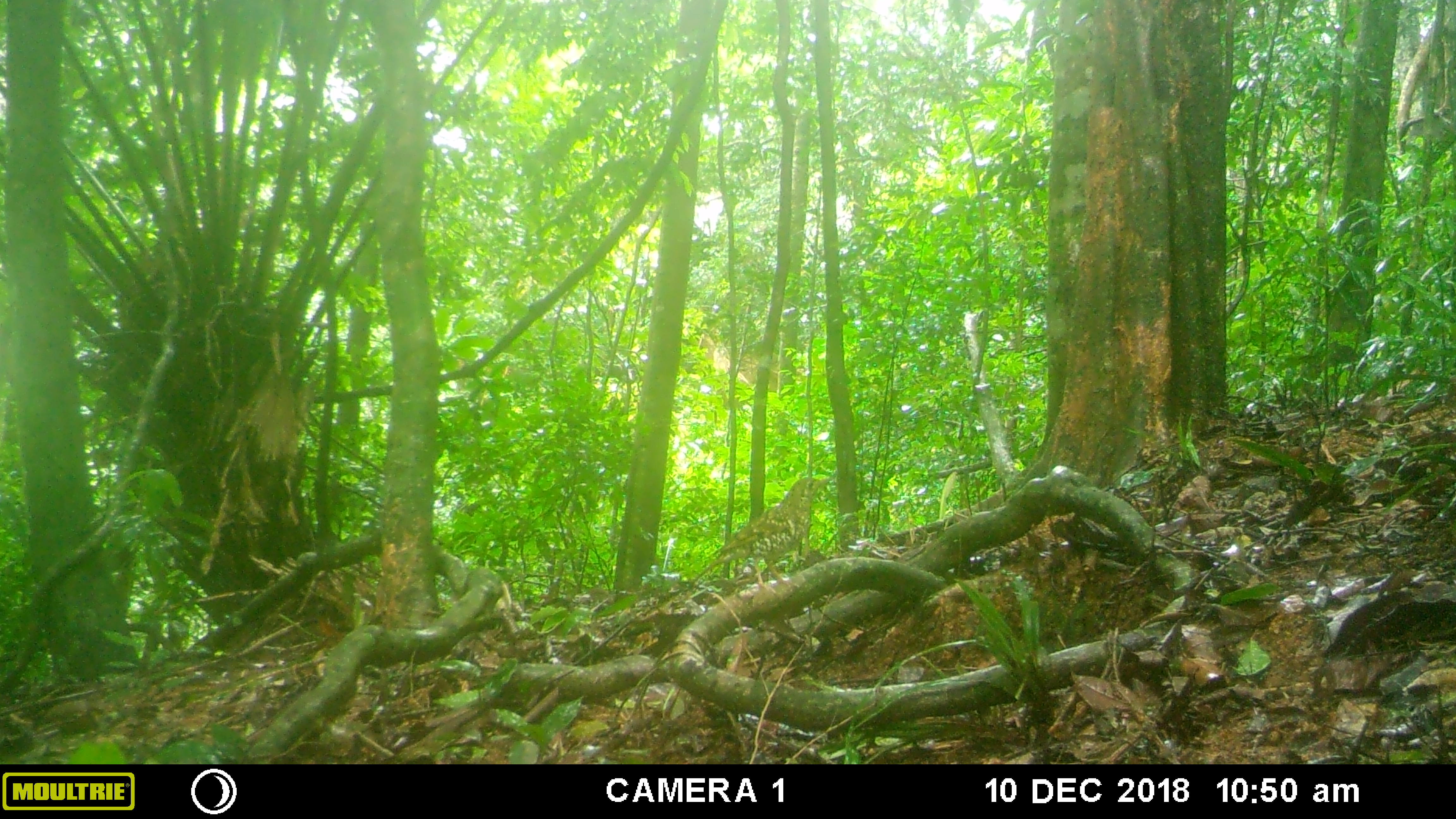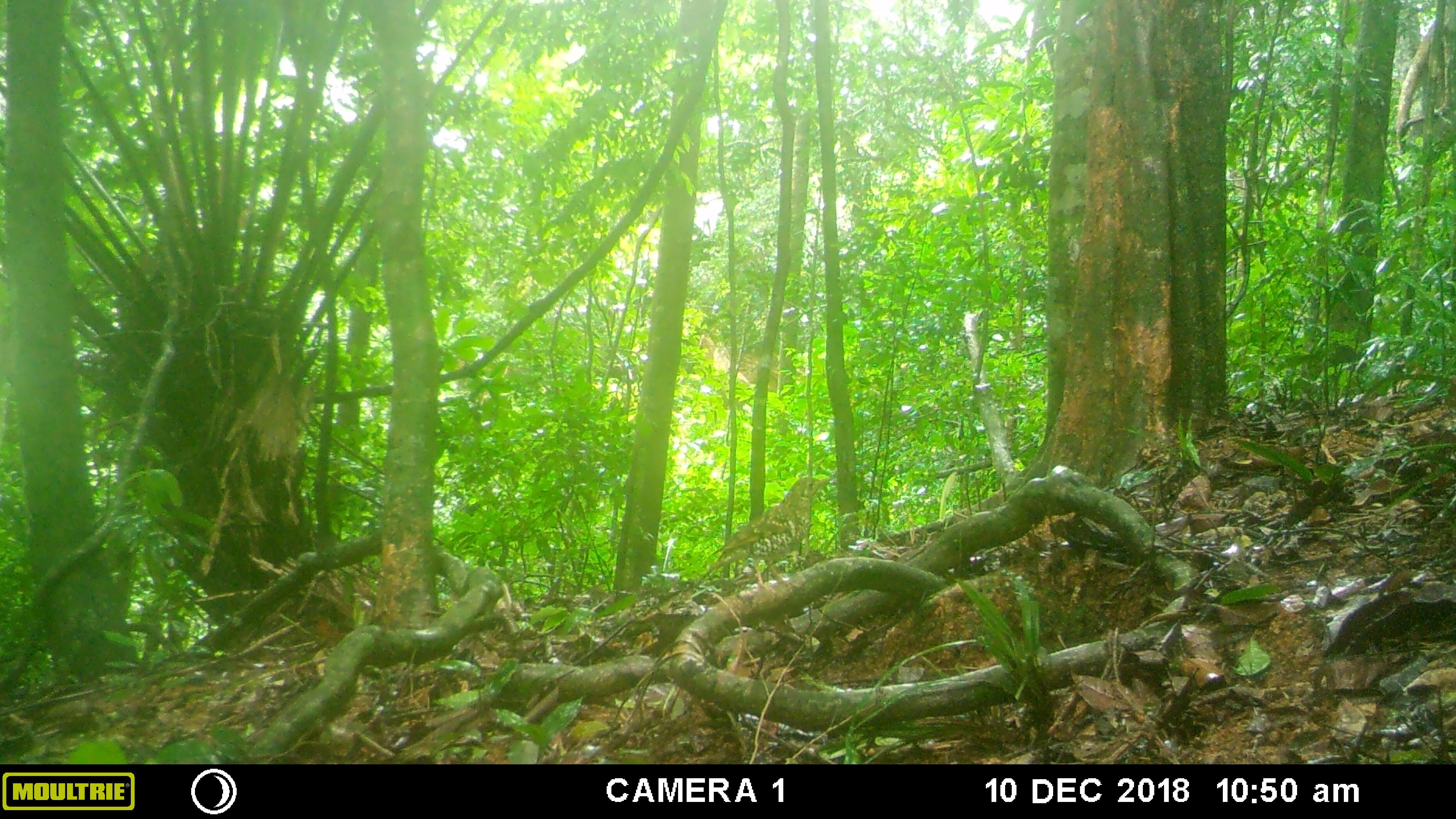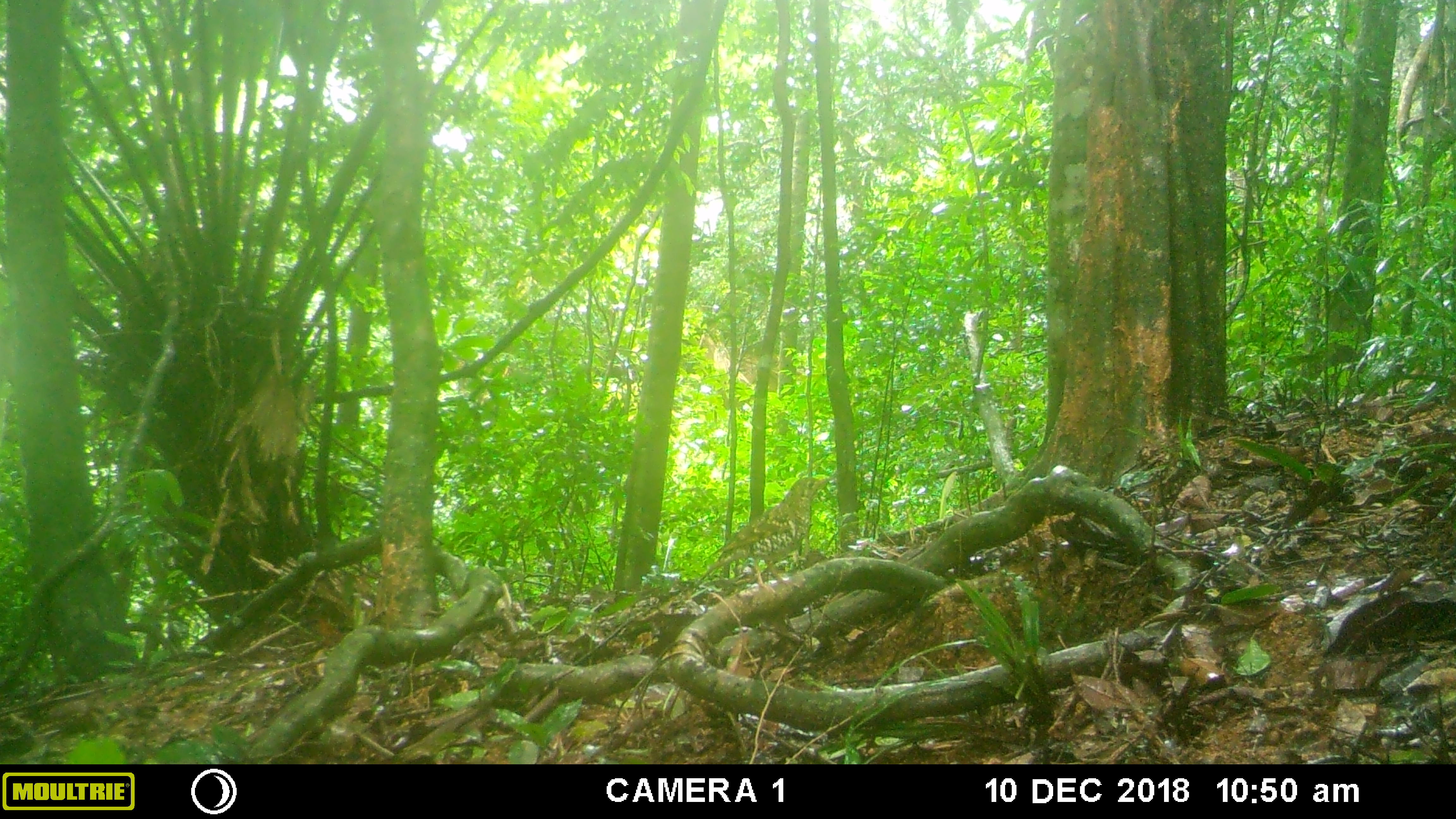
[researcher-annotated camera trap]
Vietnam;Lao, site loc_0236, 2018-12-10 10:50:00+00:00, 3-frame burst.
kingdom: Animalia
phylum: Chordata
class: Aves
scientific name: Aves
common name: bird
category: unidentified bird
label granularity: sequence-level